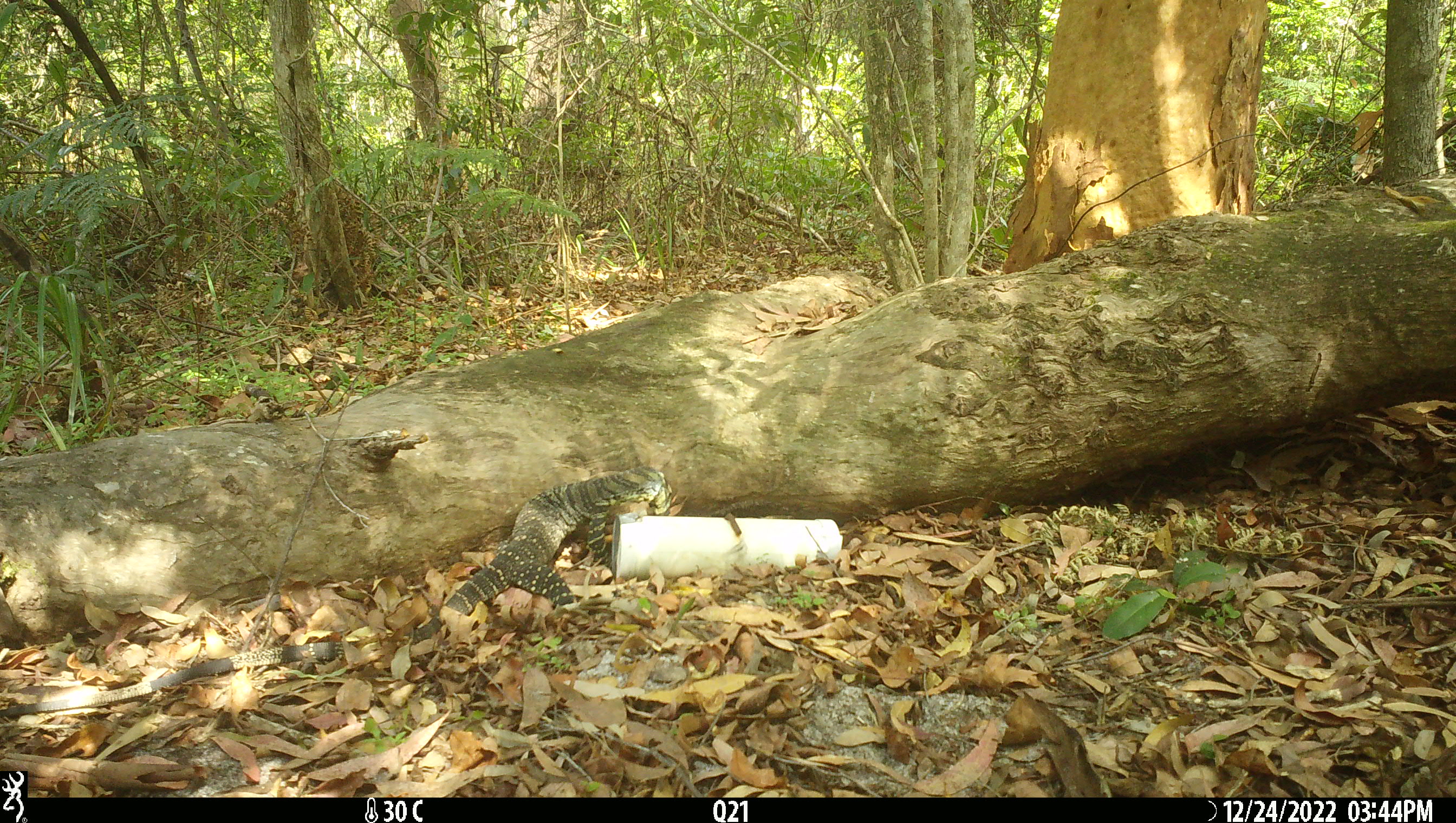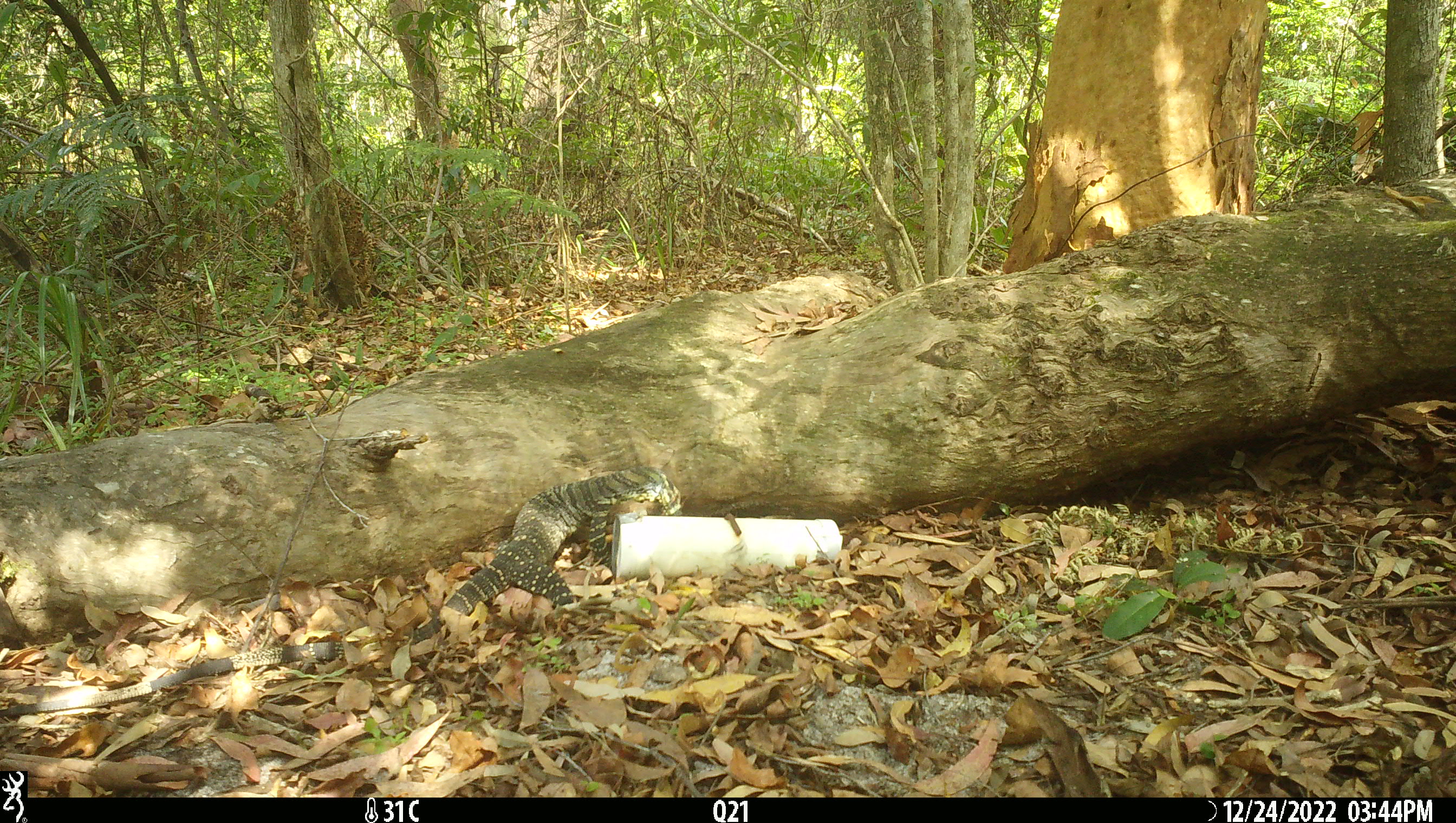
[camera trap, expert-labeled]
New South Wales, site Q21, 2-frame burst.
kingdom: Animalia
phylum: Chordata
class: Reptilia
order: Squamata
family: Varanidae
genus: Varanus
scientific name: Varanus varius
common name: lace monitor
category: goanna